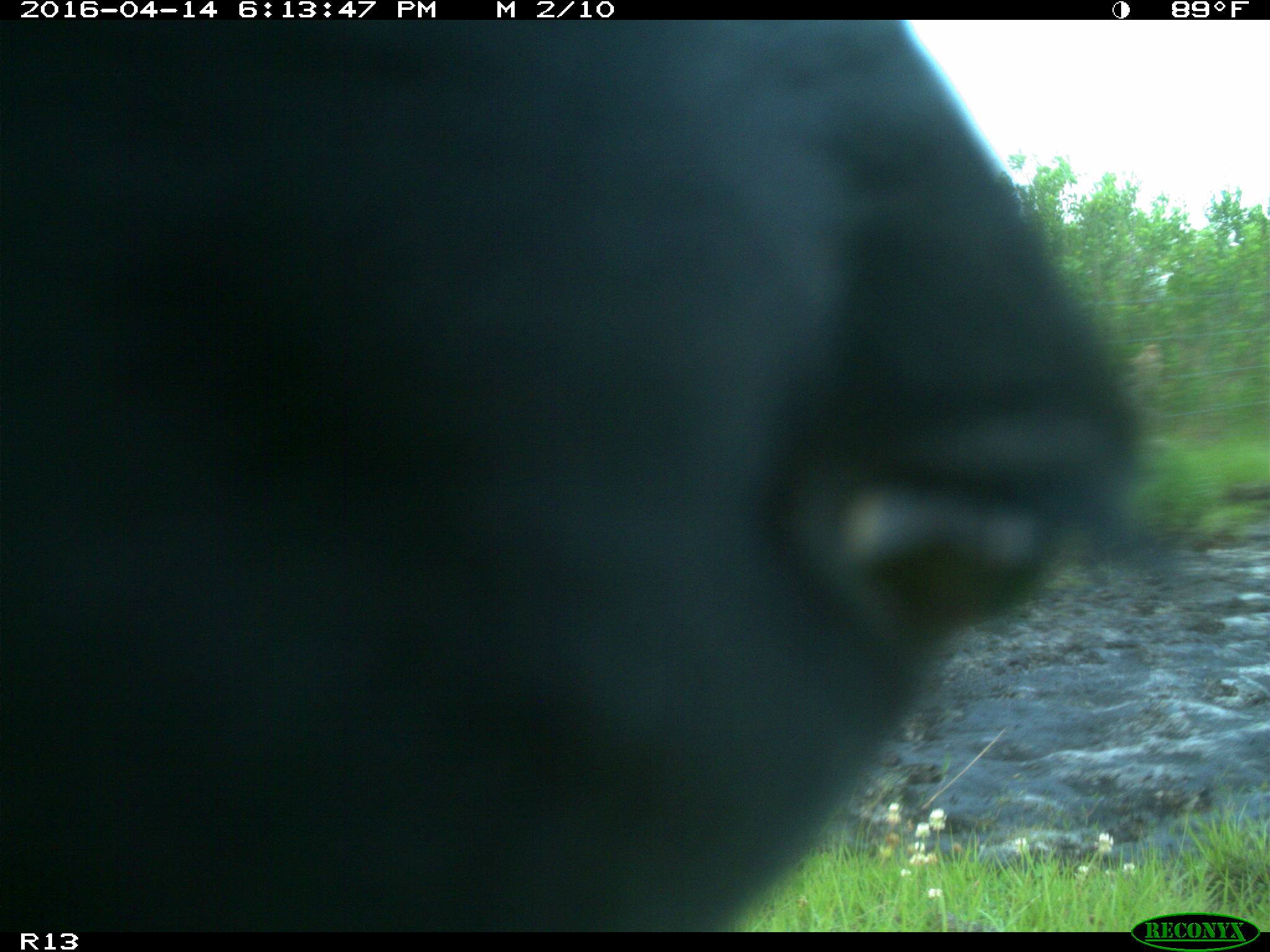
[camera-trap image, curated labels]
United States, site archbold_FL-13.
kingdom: Animalia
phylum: Chordata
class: Mammalia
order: Artiodactyla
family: Bovidae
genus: Bos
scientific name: Bos taurus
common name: domestic cow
Bos taurus (domestic cow).